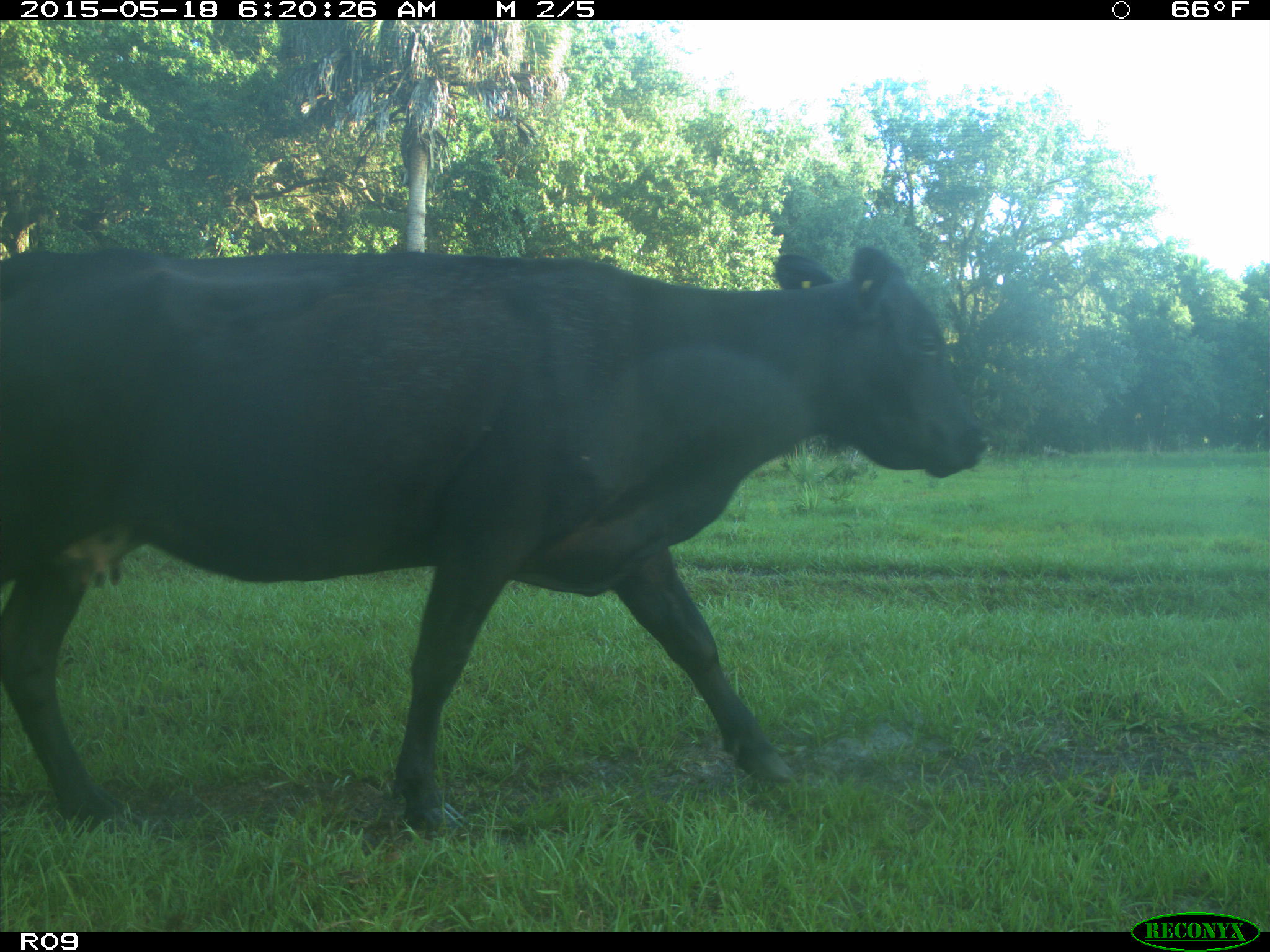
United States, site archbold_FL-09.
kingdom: Animalia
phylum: Chordata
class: Mammalia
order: Artiodactyla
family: Bovidae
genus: Bos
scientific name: Bos taurus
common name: domestic cow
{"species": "Bos taurus (domestic cow)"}